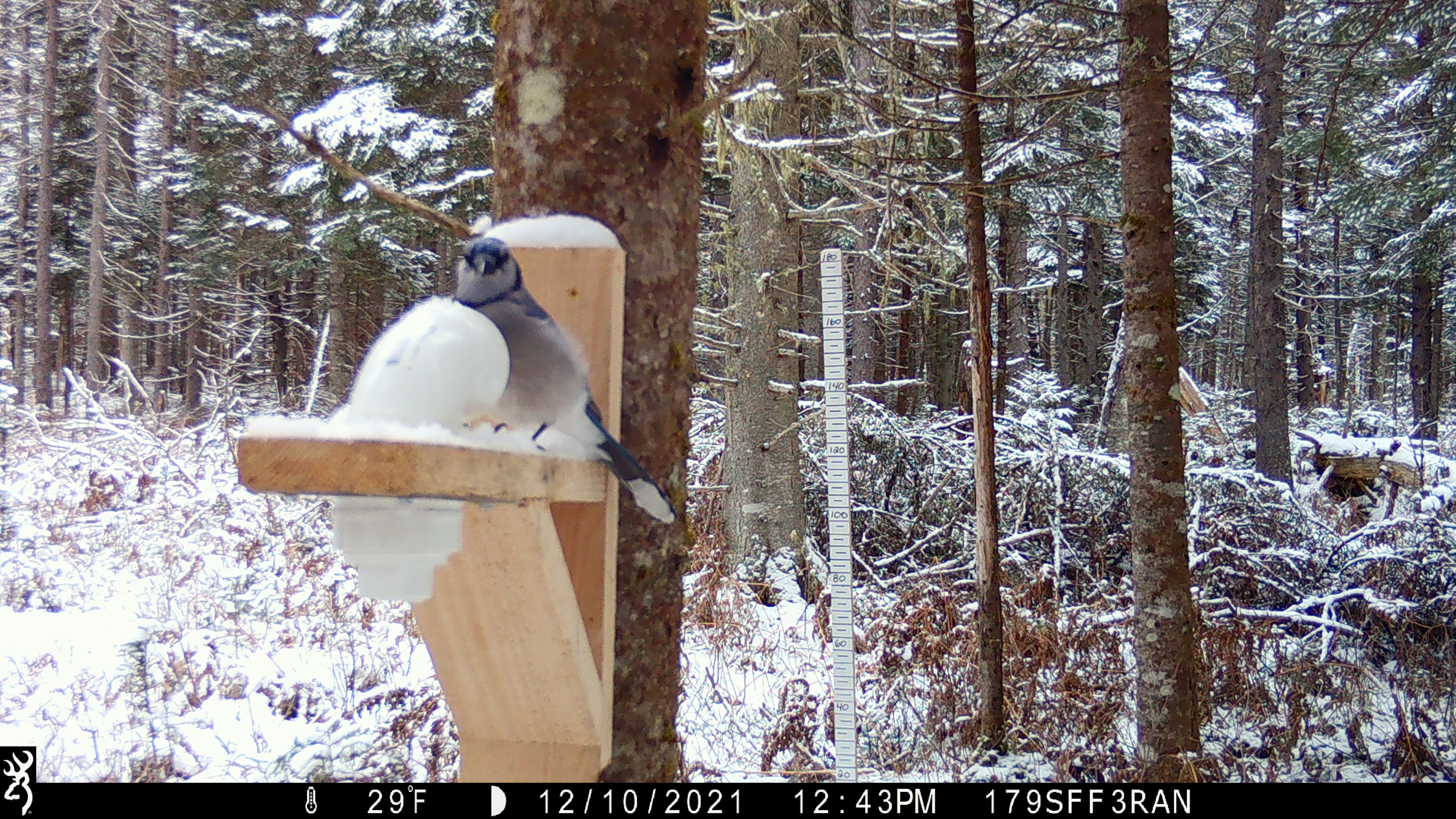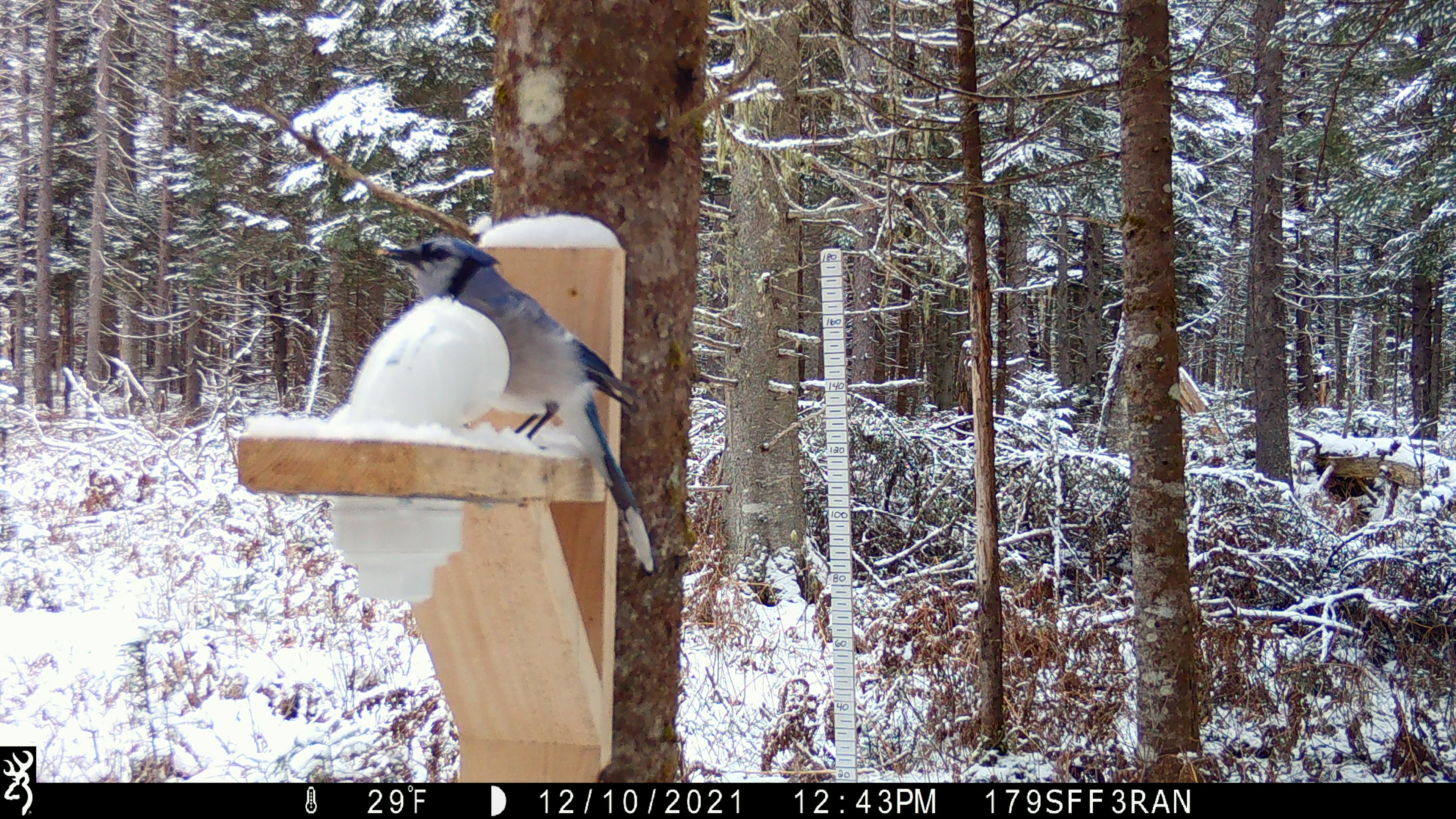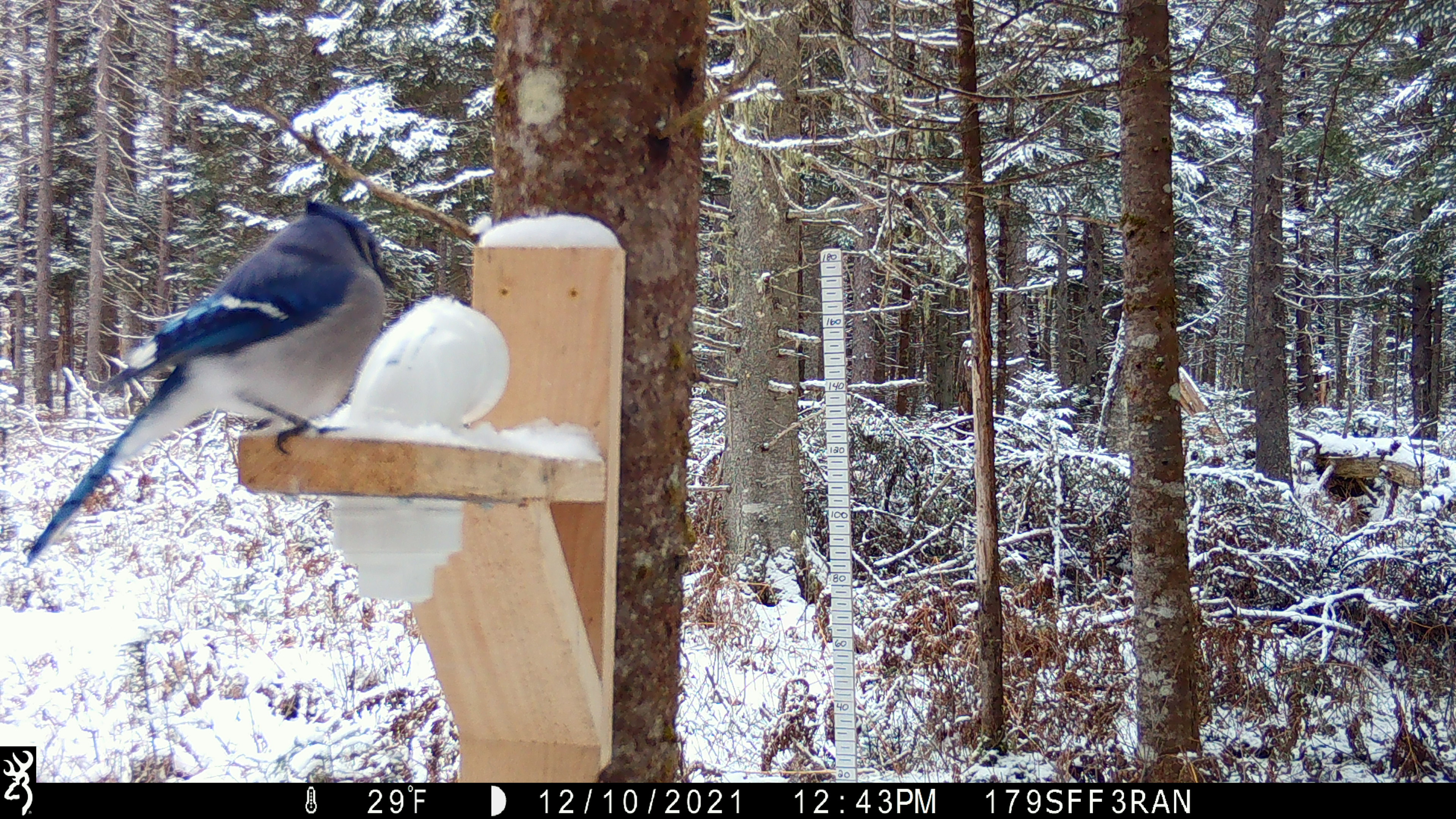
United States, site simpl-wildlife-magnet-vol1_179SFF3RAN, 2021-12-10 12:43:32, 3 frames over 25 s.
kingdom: Animalia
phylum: Chordata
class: Aves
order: Passeriformes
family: Corvidae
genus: Cyanocitta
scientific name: Cyanocitta cristata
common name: blue jay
Blue jay (Cyanocitta cristata).